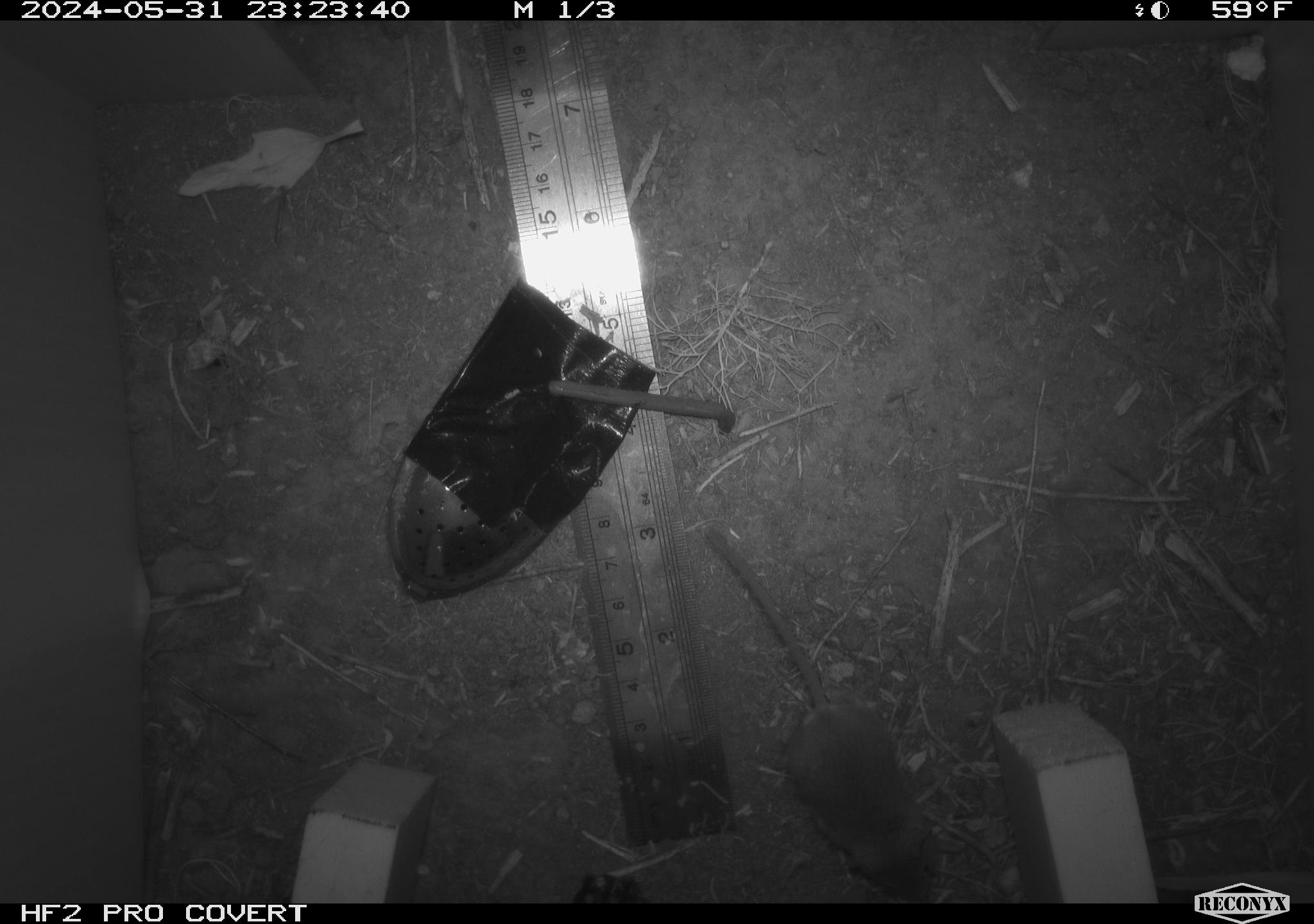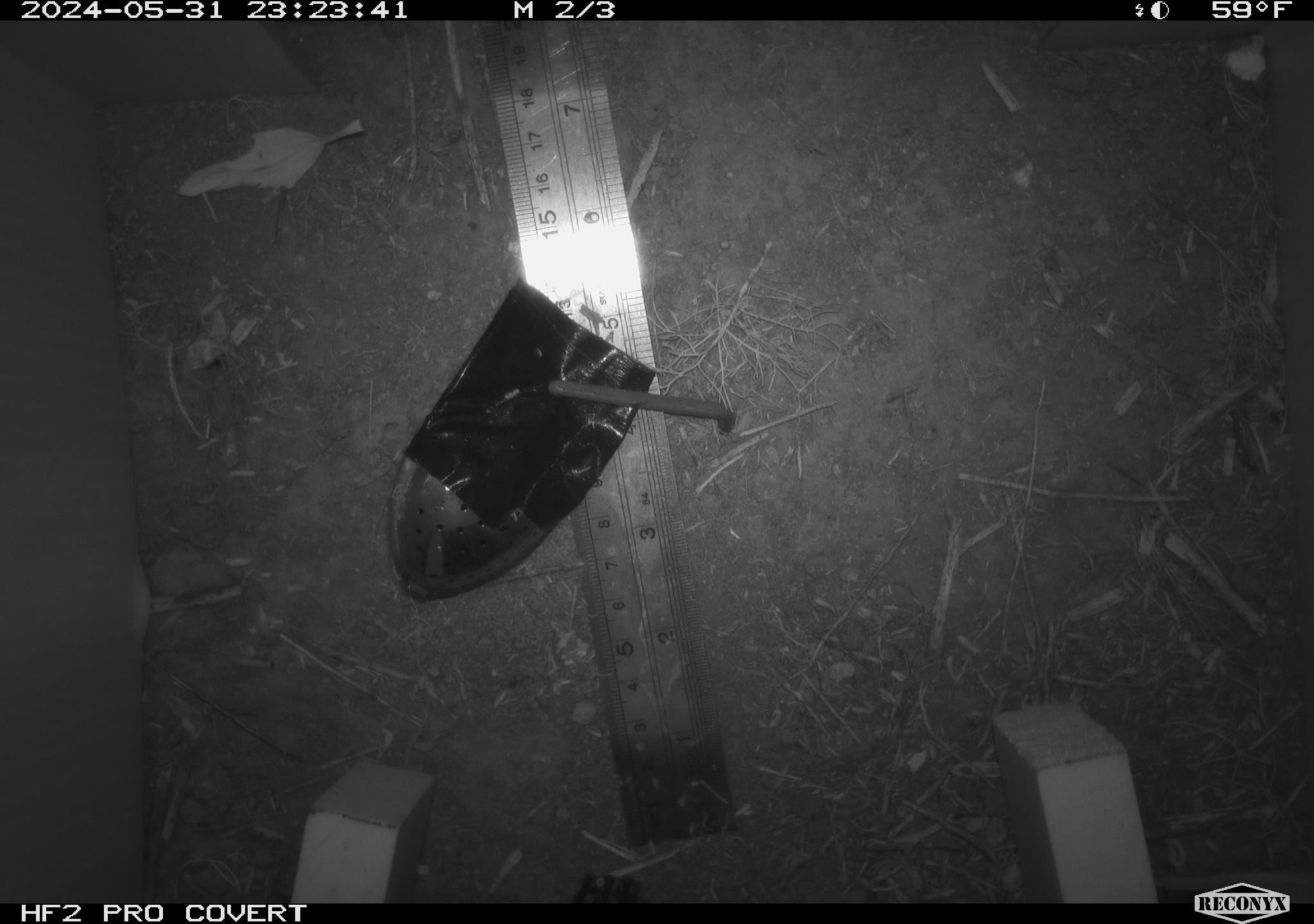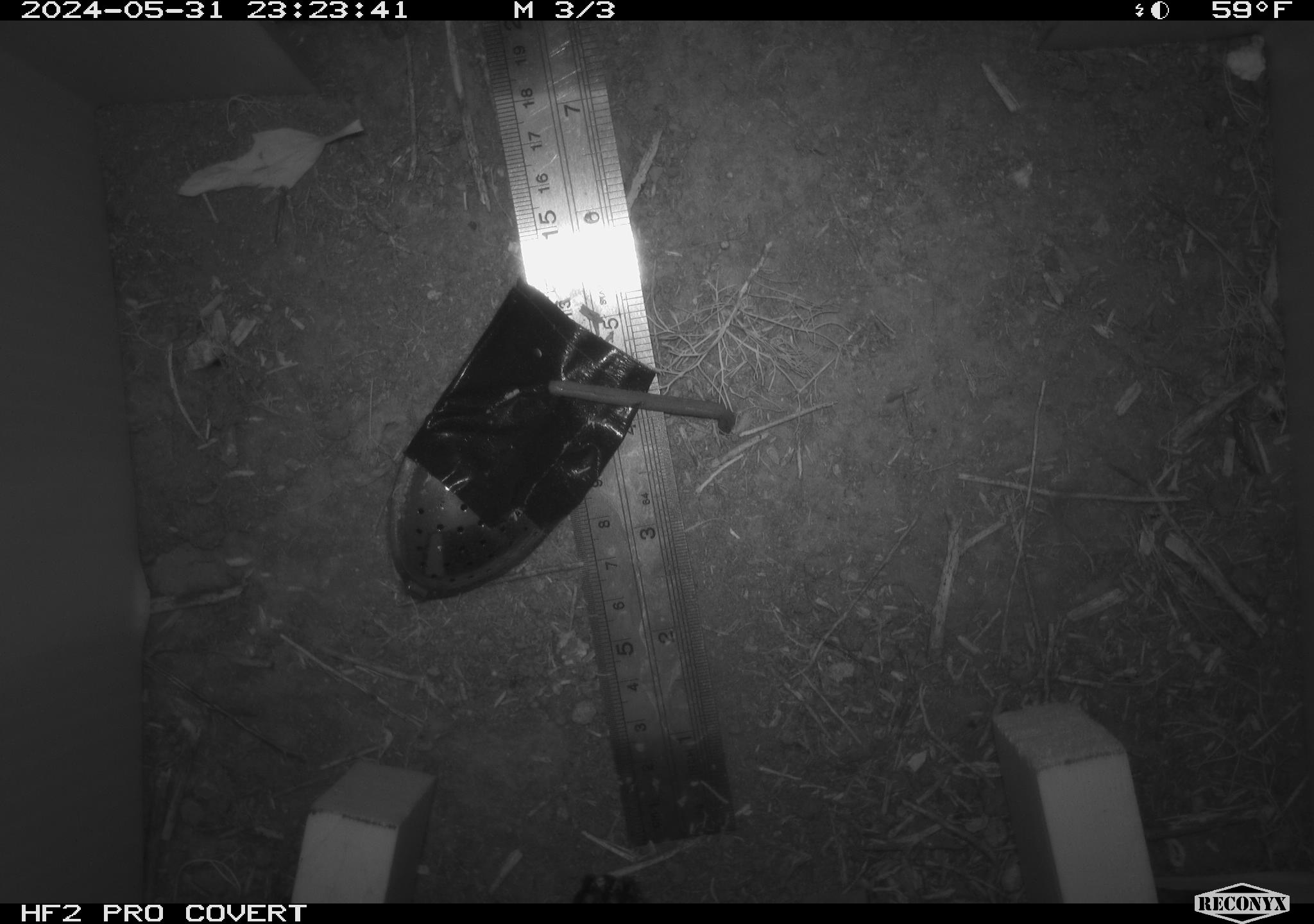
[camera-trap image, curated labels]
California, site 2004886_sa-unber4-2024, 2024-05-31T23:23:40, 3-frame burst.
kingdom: Animalia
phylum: Chordata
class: Mammalia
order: Rodentia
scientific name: Rodentia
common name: mouse species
Mouse species (Rodentia).